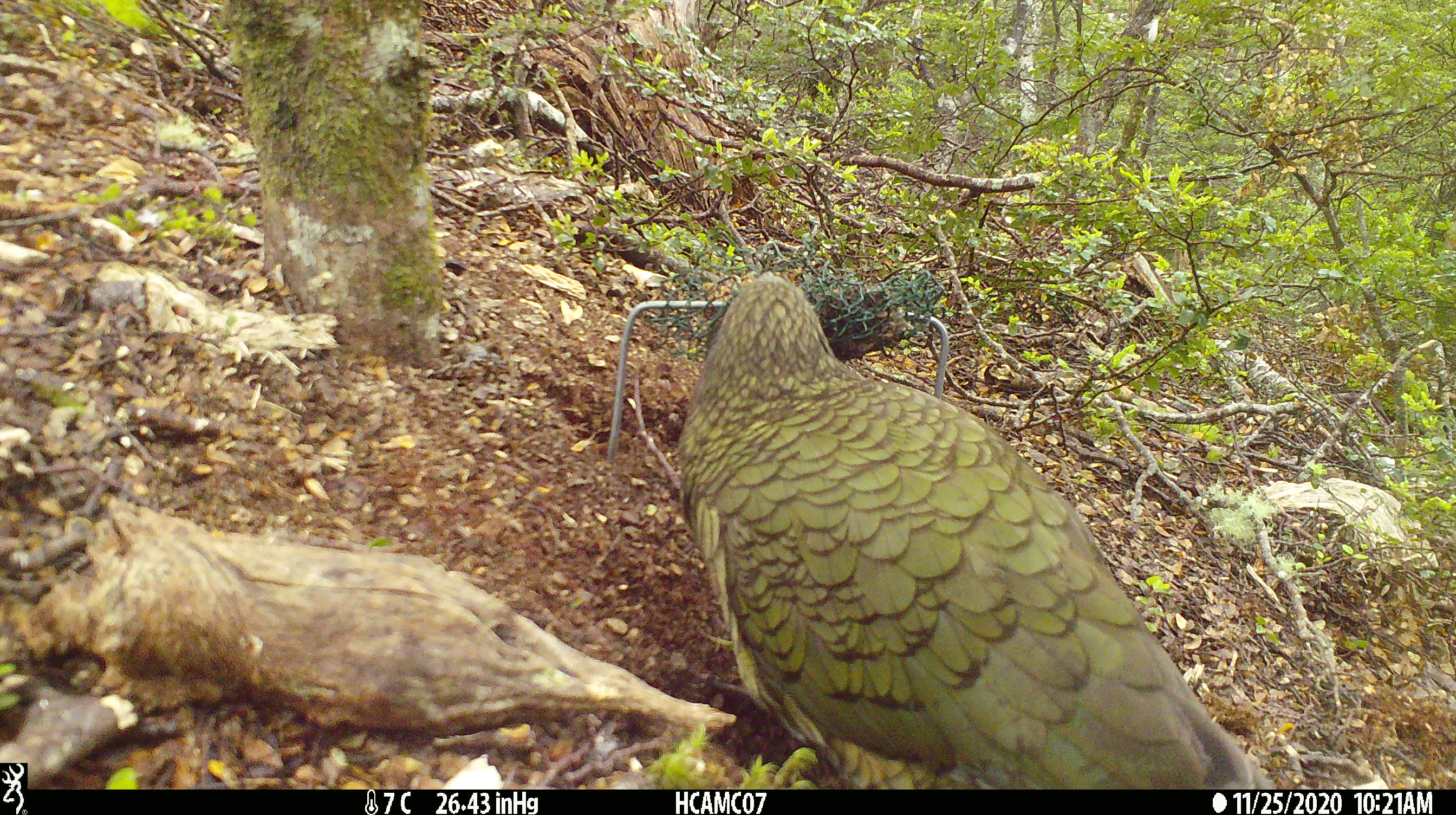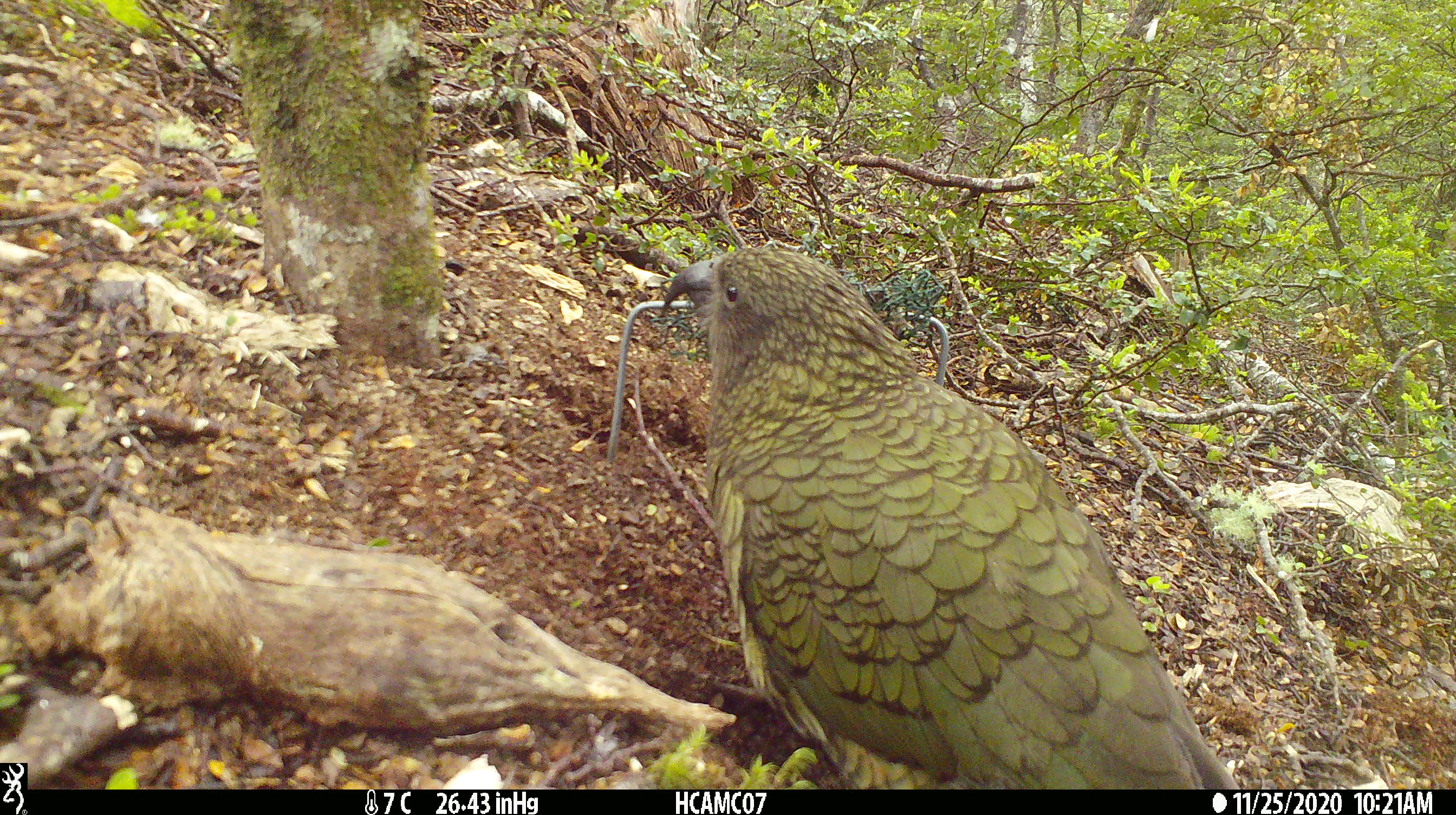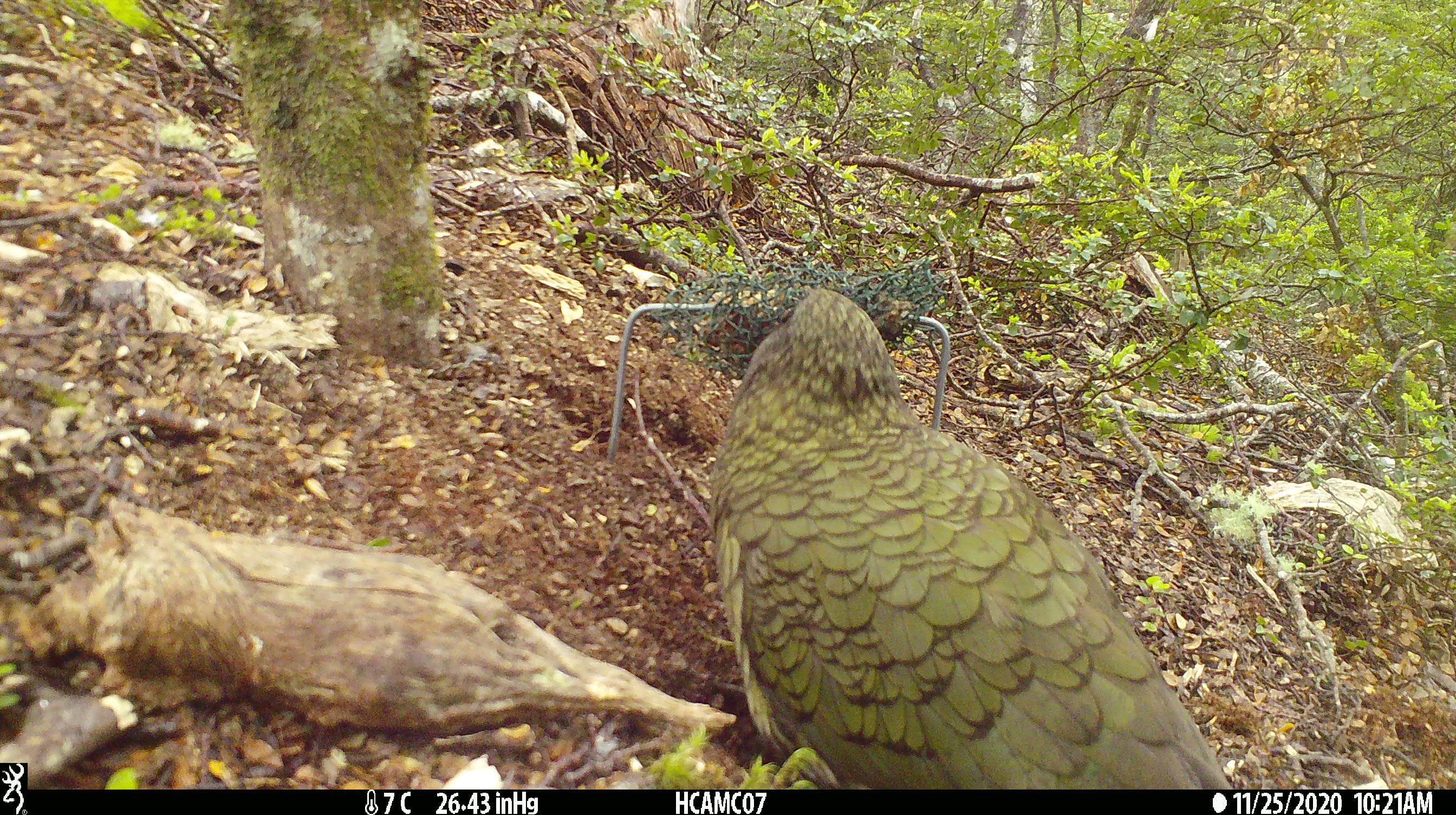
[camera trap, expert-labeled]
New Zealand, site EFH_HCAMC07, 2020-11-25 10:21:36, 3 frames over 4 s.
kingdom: Animalia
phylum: Chordata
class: Aves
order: Psittaciformes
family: Strigopidae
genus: Nestor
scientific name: Nestor notabilis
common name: kea